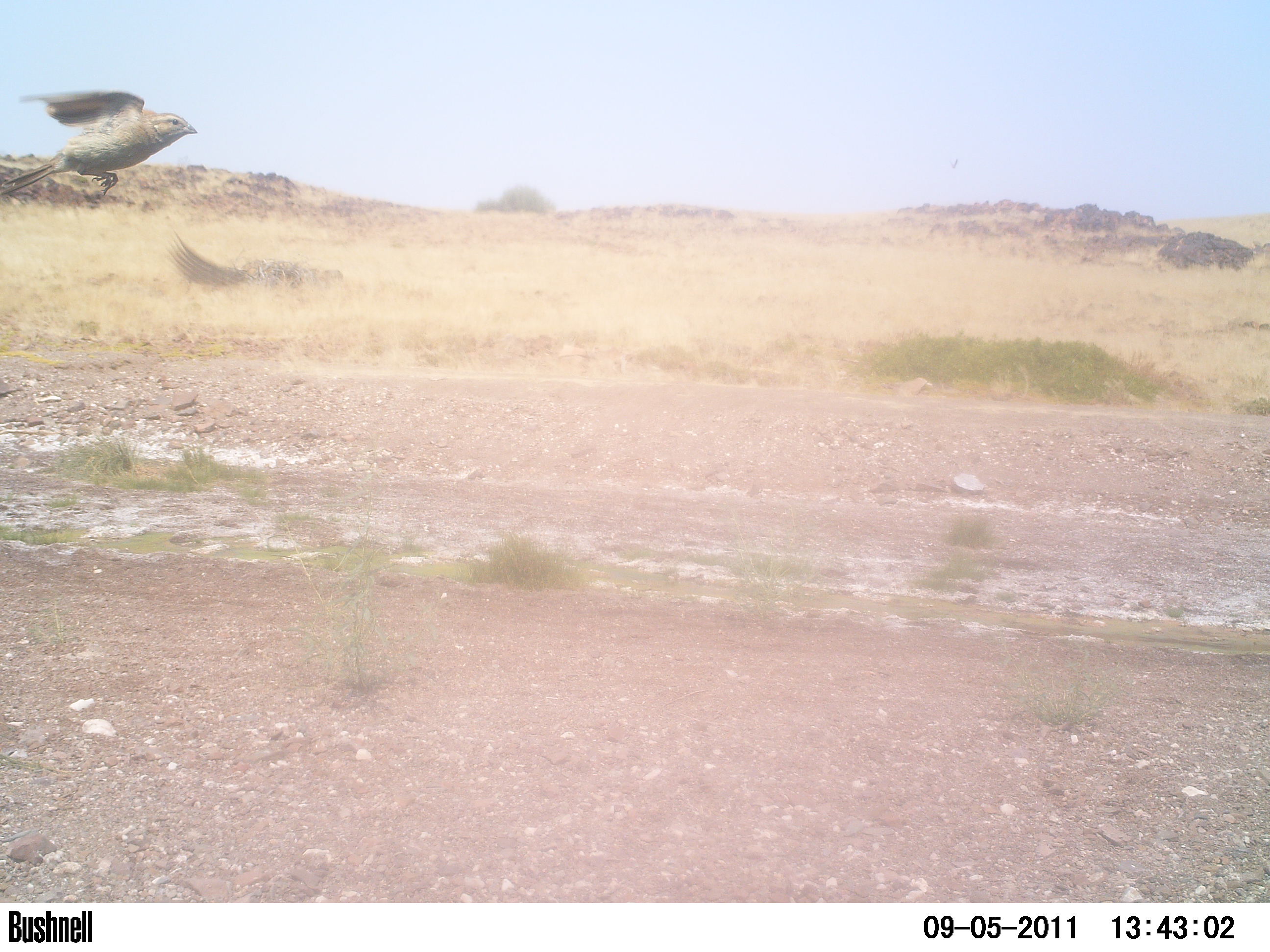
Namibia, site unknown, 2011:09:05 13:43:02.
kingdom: Animalia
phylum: Chordata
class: Aves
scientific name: Aves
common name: birds